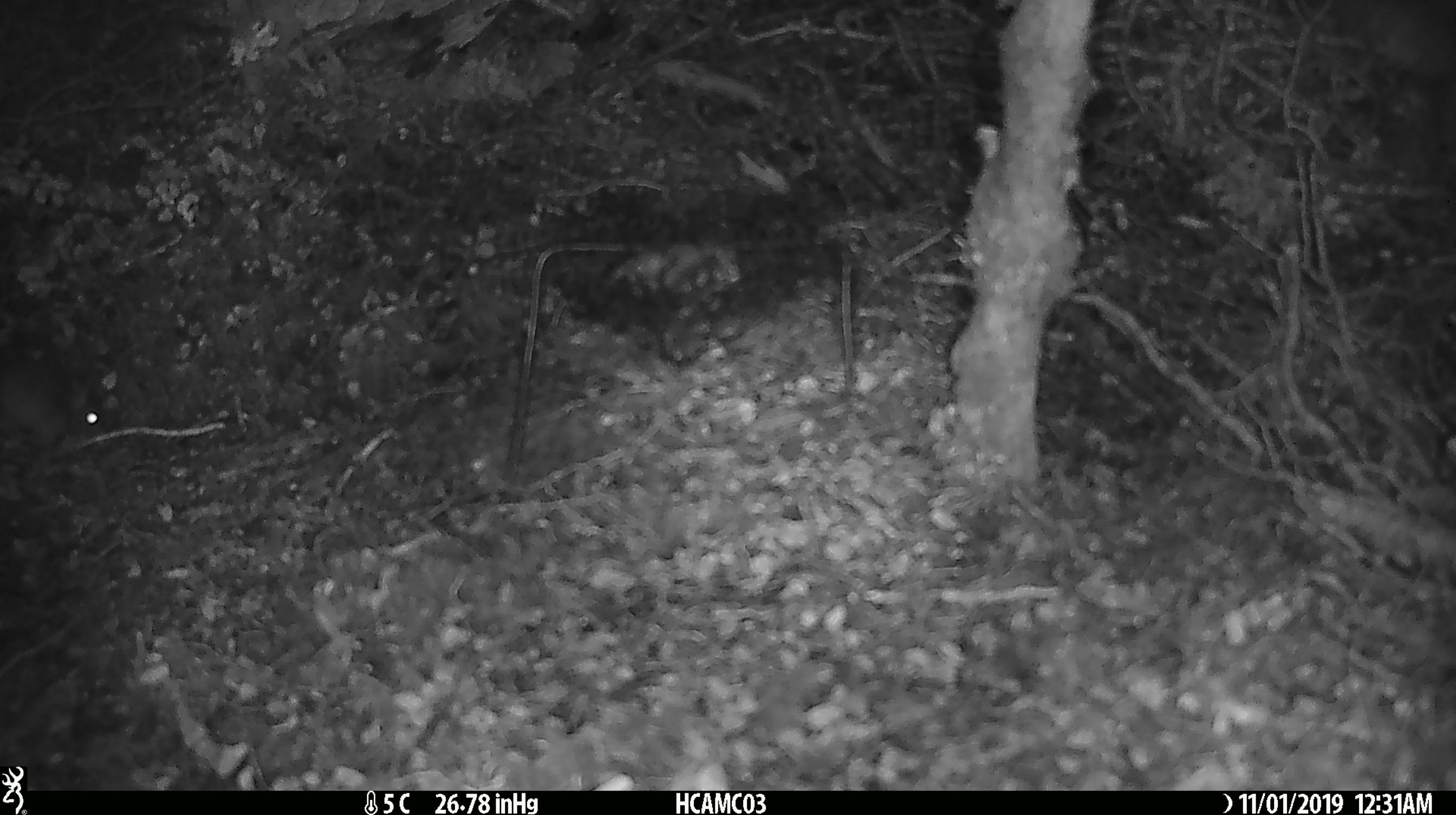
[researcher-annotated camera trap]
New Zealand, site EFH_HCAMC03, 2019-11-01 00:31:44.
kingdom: Animalia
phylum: Chordata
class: Mammalia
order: Rodentia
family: Muridae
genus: Mus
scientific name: Mus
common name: mouse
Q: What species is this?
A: Mouse (Mus).